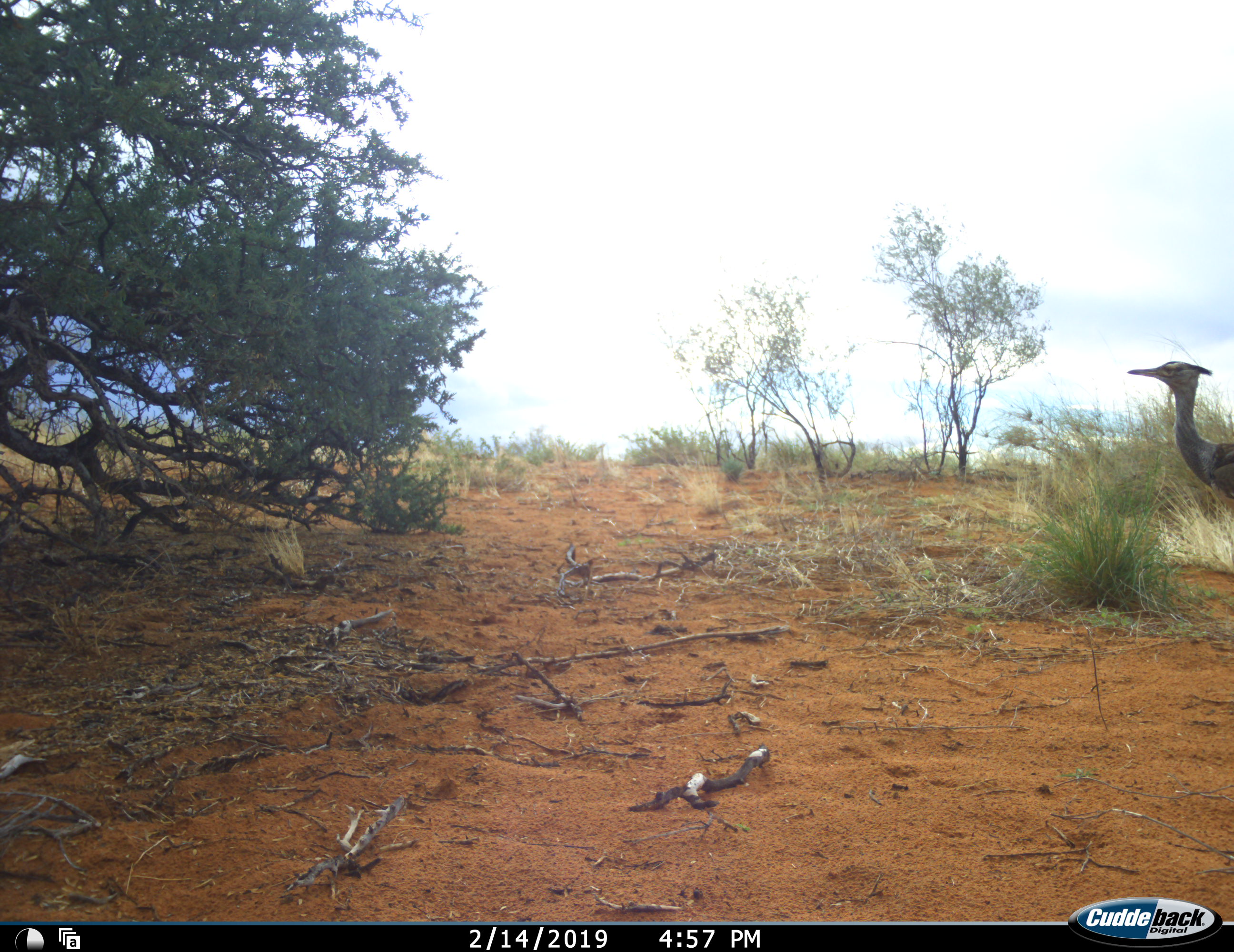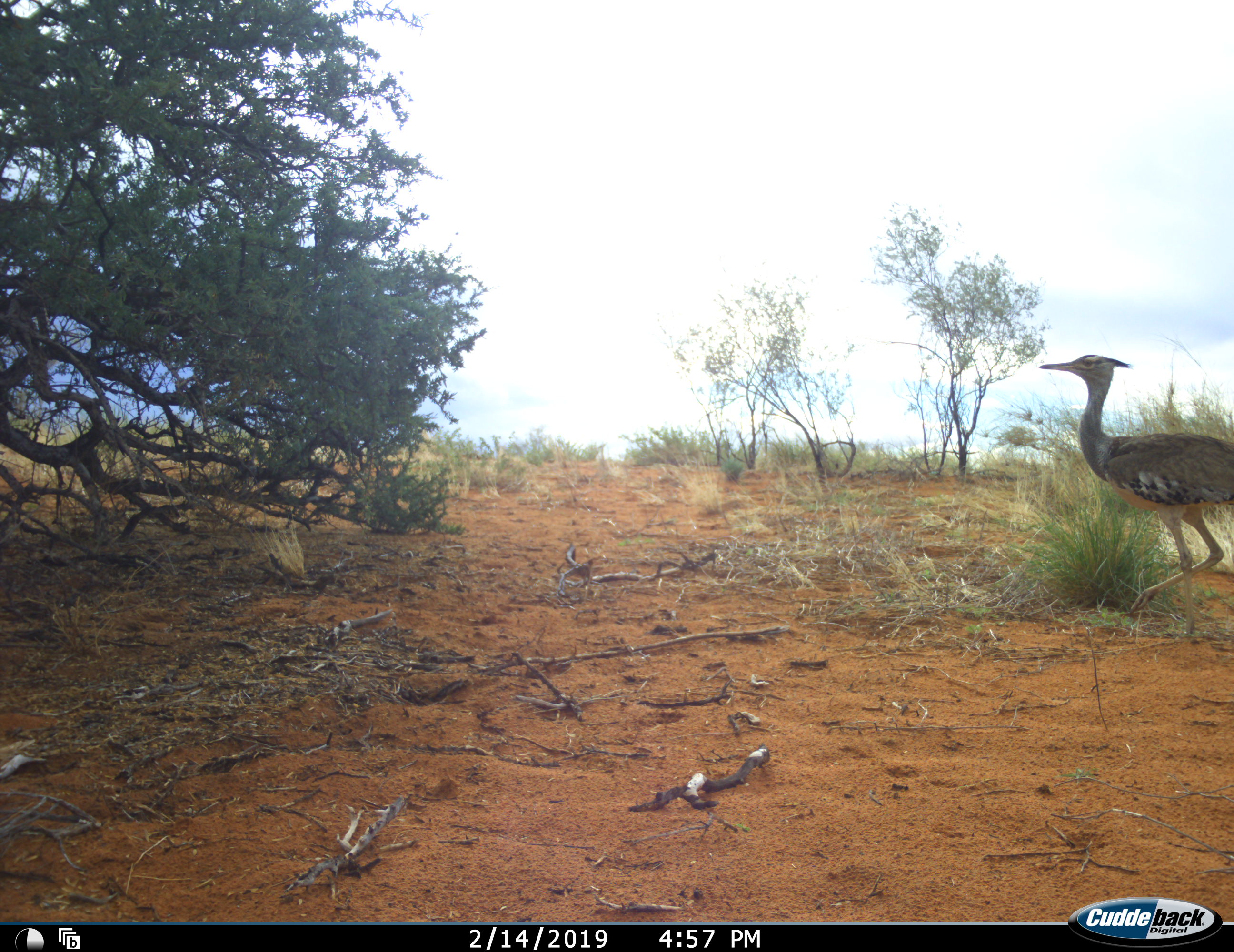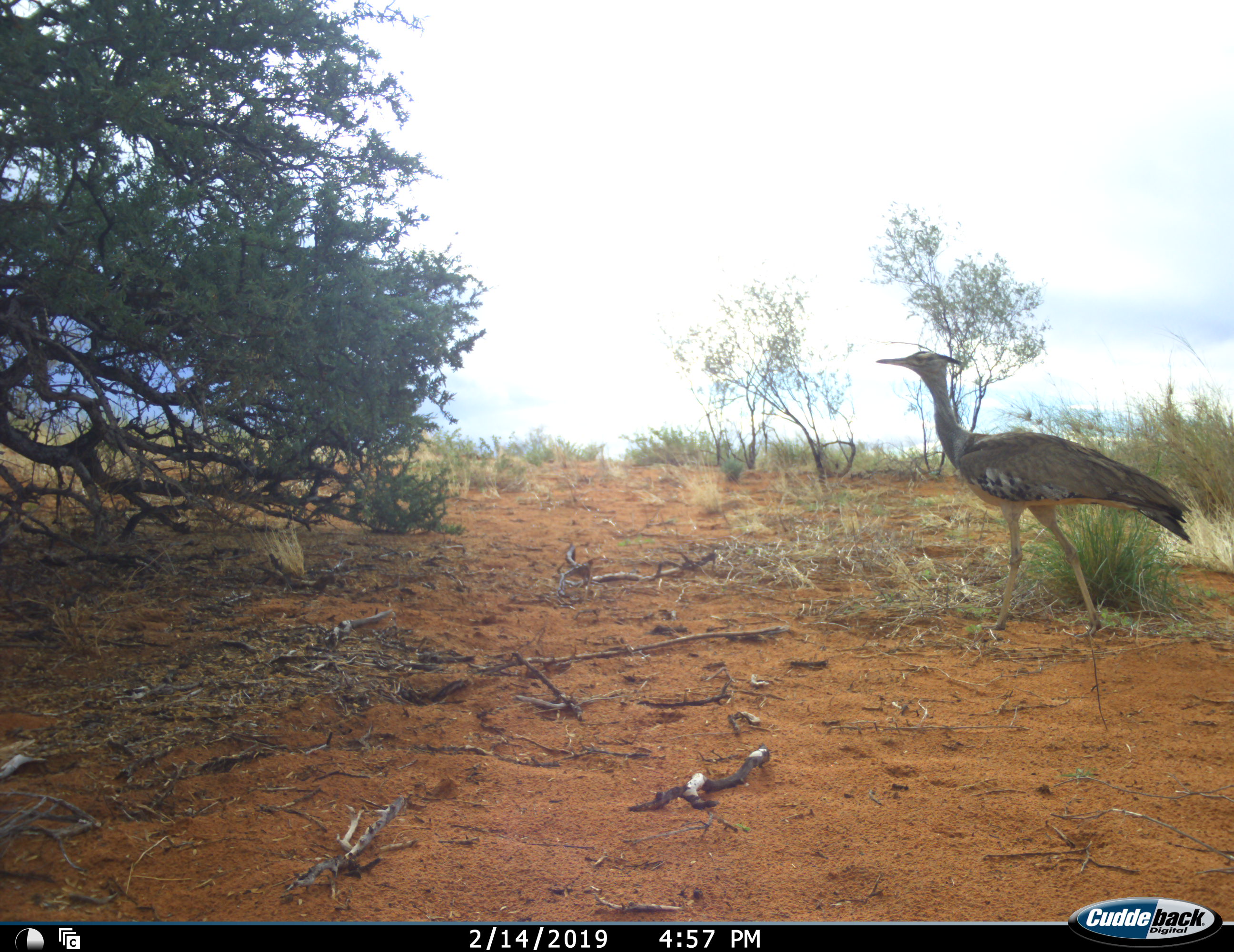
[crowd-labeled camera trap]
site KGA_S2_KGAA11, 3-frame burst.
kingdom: Animalia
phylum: Chordata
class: Aves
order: Otidiformes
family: Otididae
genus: Ardeotis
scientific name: Ardeotis kori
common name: kori bustard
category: bustardkori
Bustardkori (kori bustard) (Ardeotis kori), count 1. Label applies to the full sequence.